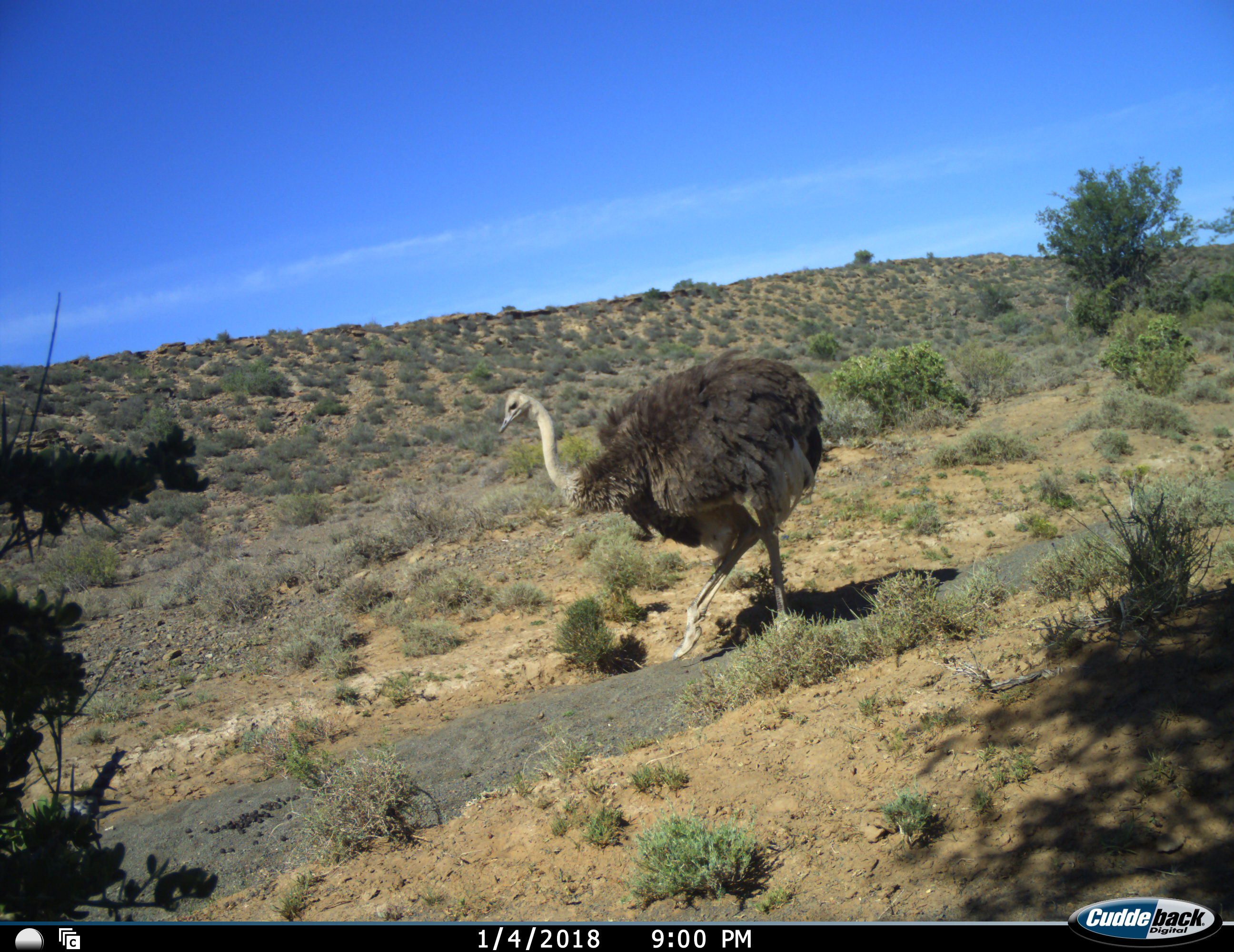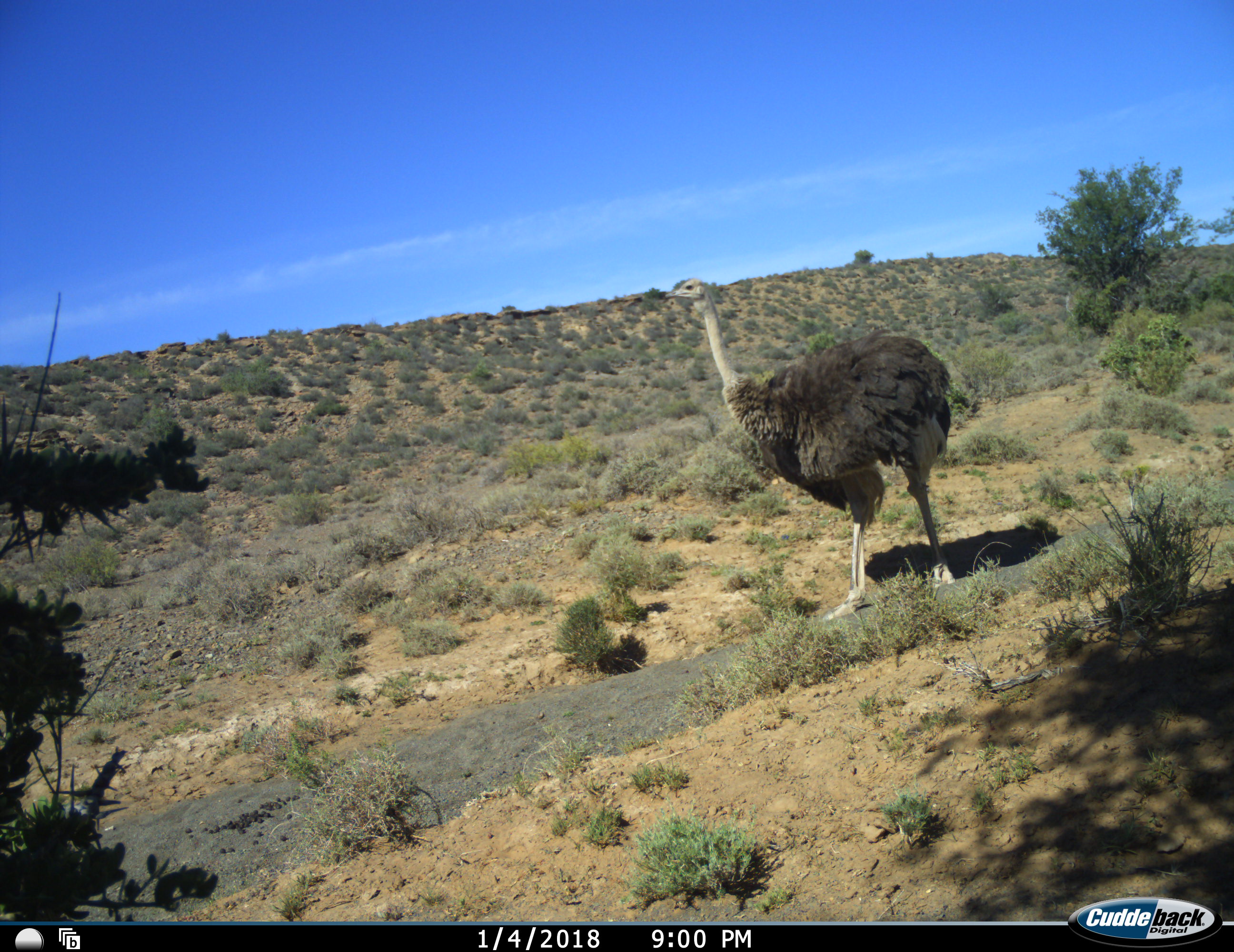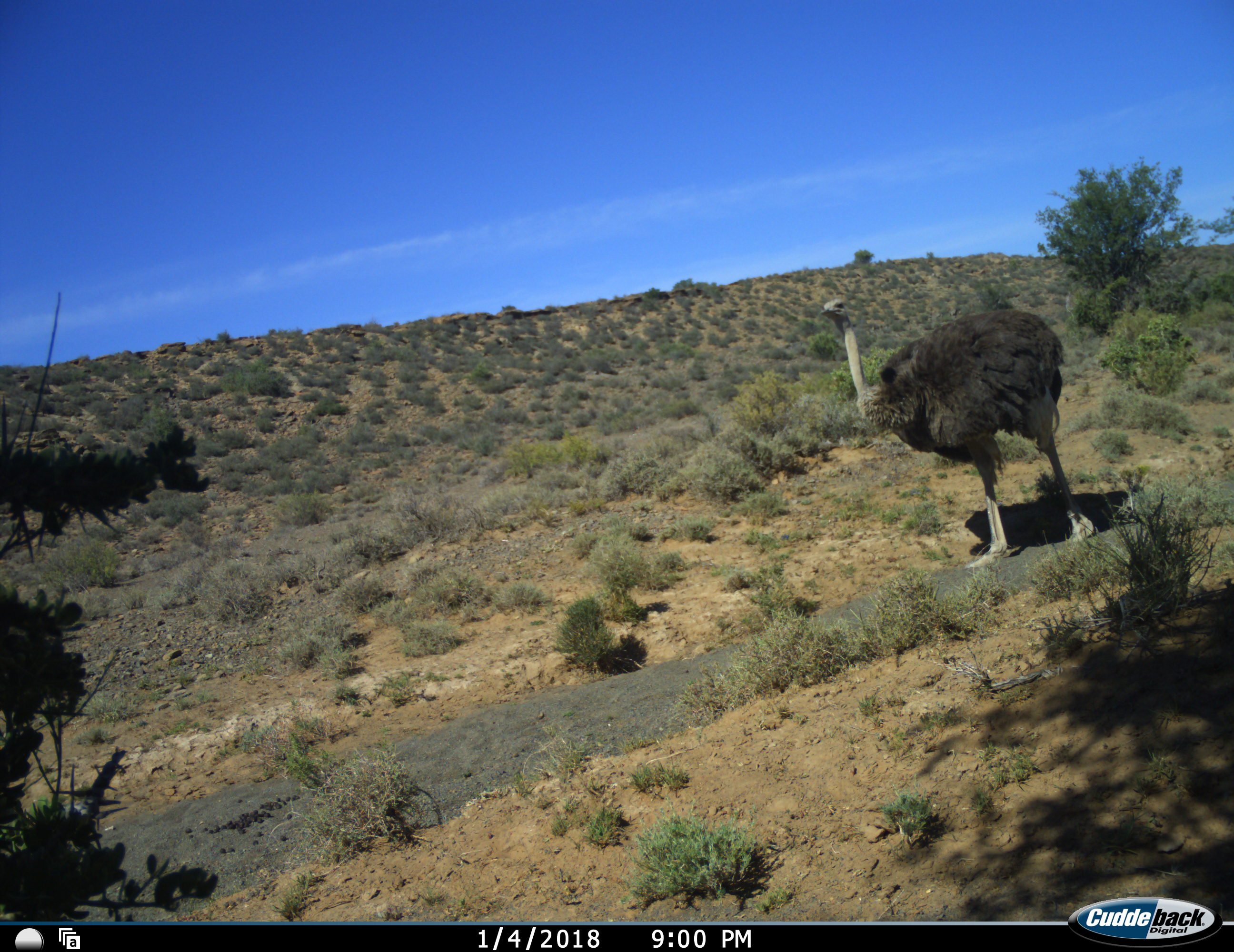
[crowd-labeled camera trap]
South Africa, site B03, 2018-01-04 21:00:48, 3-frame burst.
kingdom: Animalia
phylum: Chordata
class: Aves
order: Struthioniformes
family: Struthionidae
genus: Struthio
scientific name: Struthio camelus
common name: ostrich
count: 1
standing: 20%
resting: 0%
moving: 90%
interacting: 0%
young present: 0%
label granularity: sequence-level